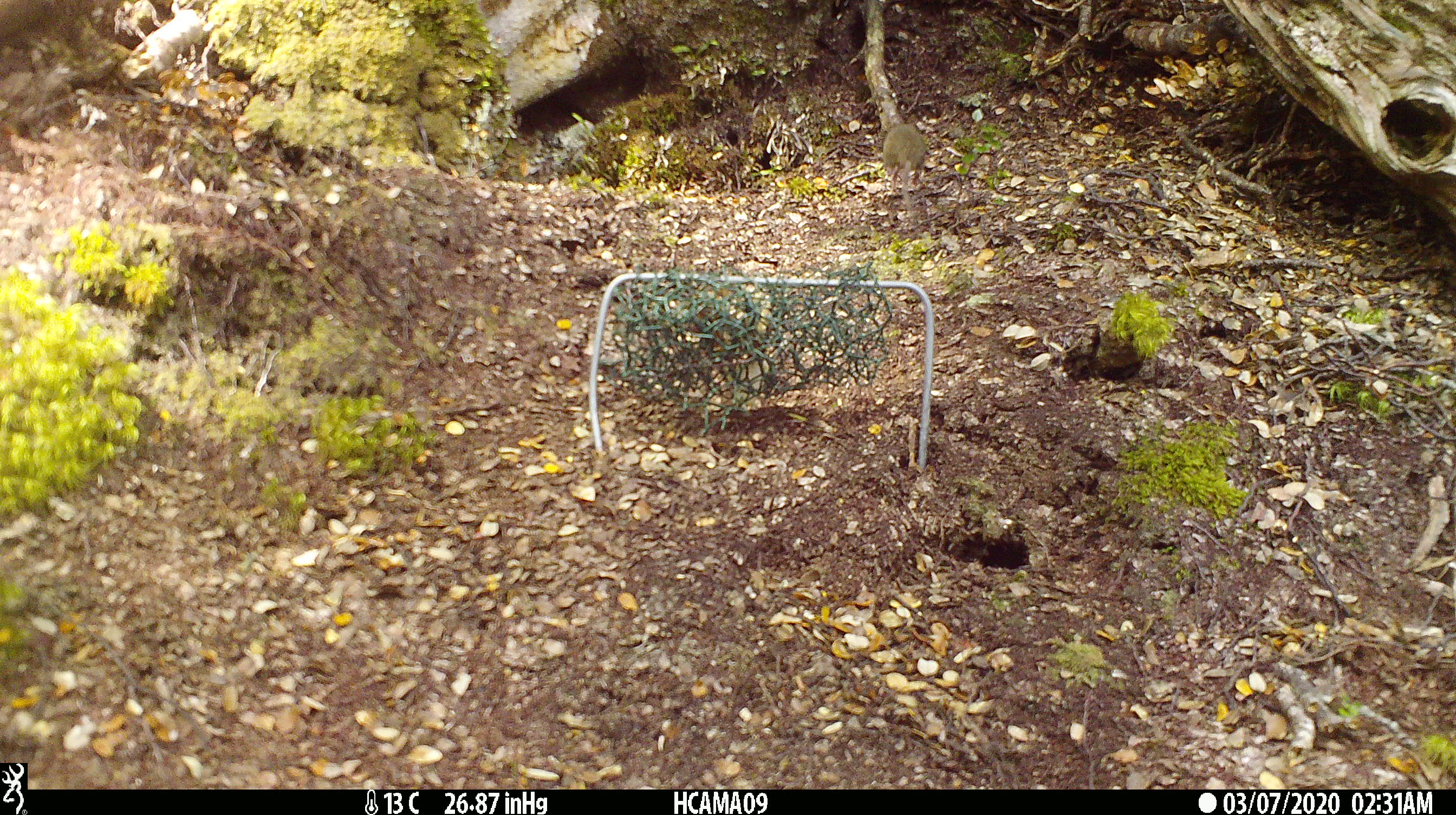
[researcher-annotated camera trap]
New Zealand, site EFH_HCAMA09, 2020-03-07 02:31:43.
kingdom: Animalia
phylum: Chordata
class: Mammalia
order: Rodentia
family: Muridae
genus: Mus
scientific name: Mus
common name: mouse